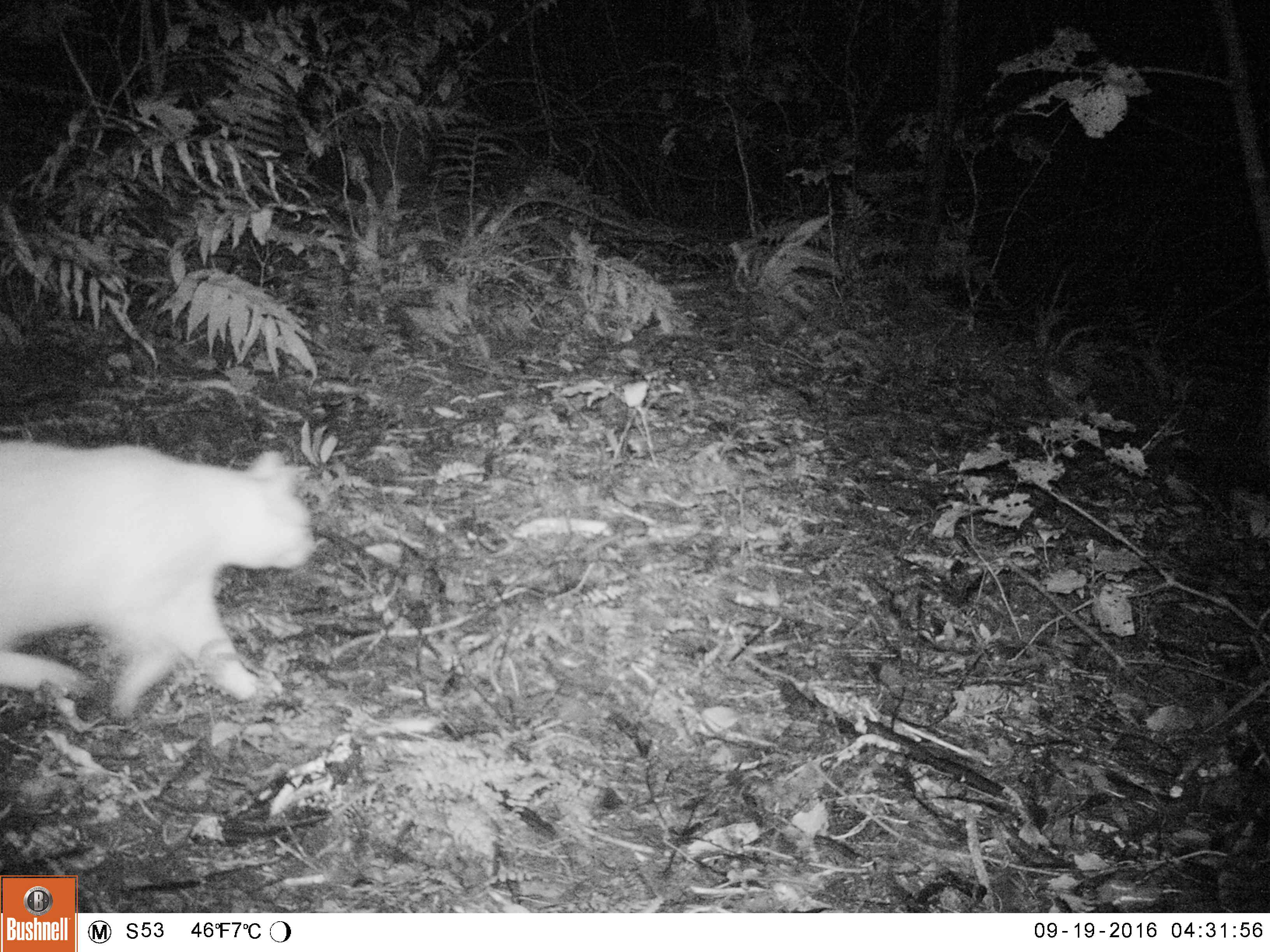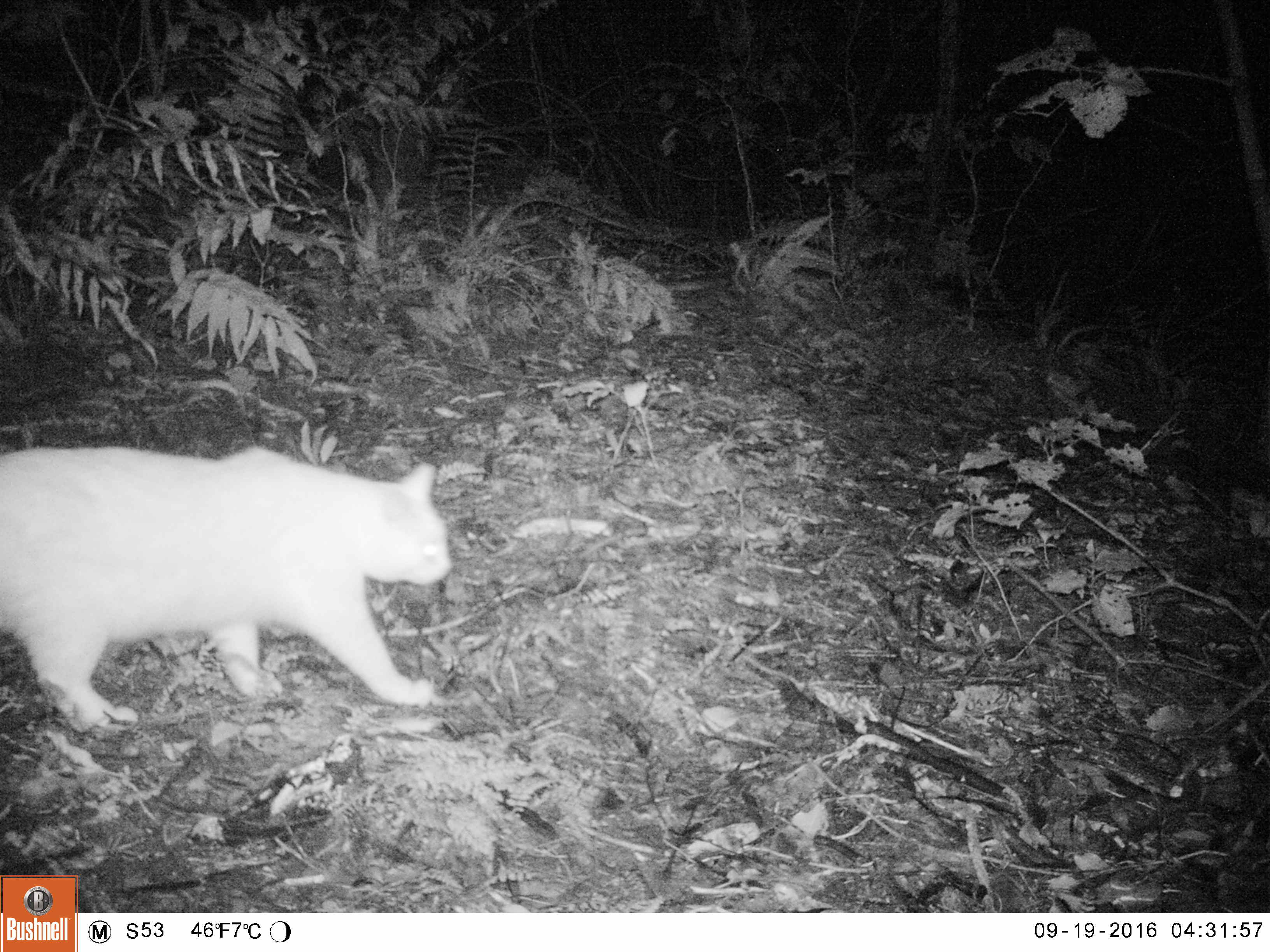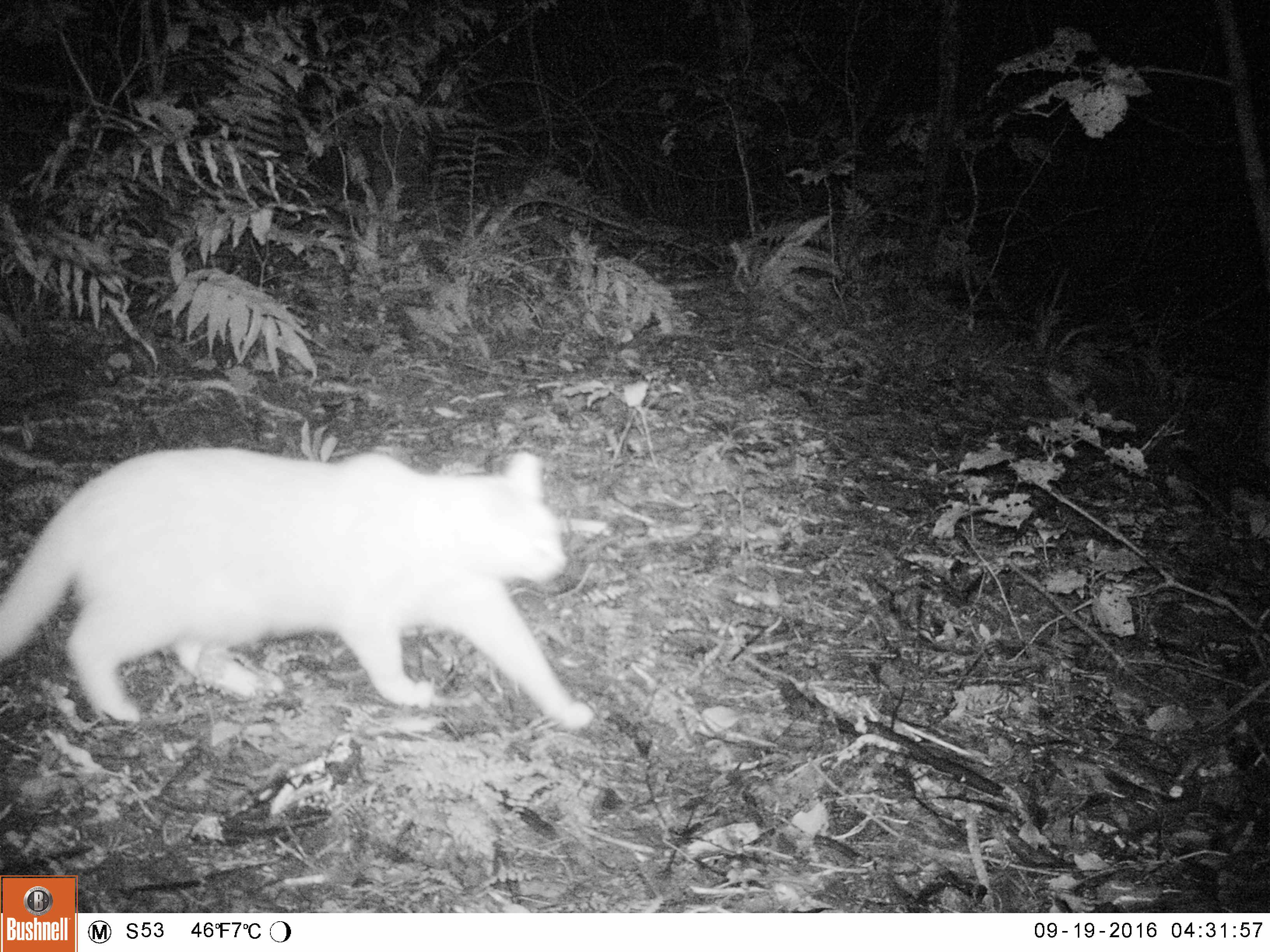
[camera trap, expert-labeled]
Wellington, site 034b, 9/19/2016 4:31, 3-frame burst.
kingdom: Animalia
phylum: Chordata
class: Mammalia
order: Carnivora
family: Felidae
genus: Felis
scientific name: Felis catus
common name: cat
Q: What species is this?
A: Cat (Felis catus).